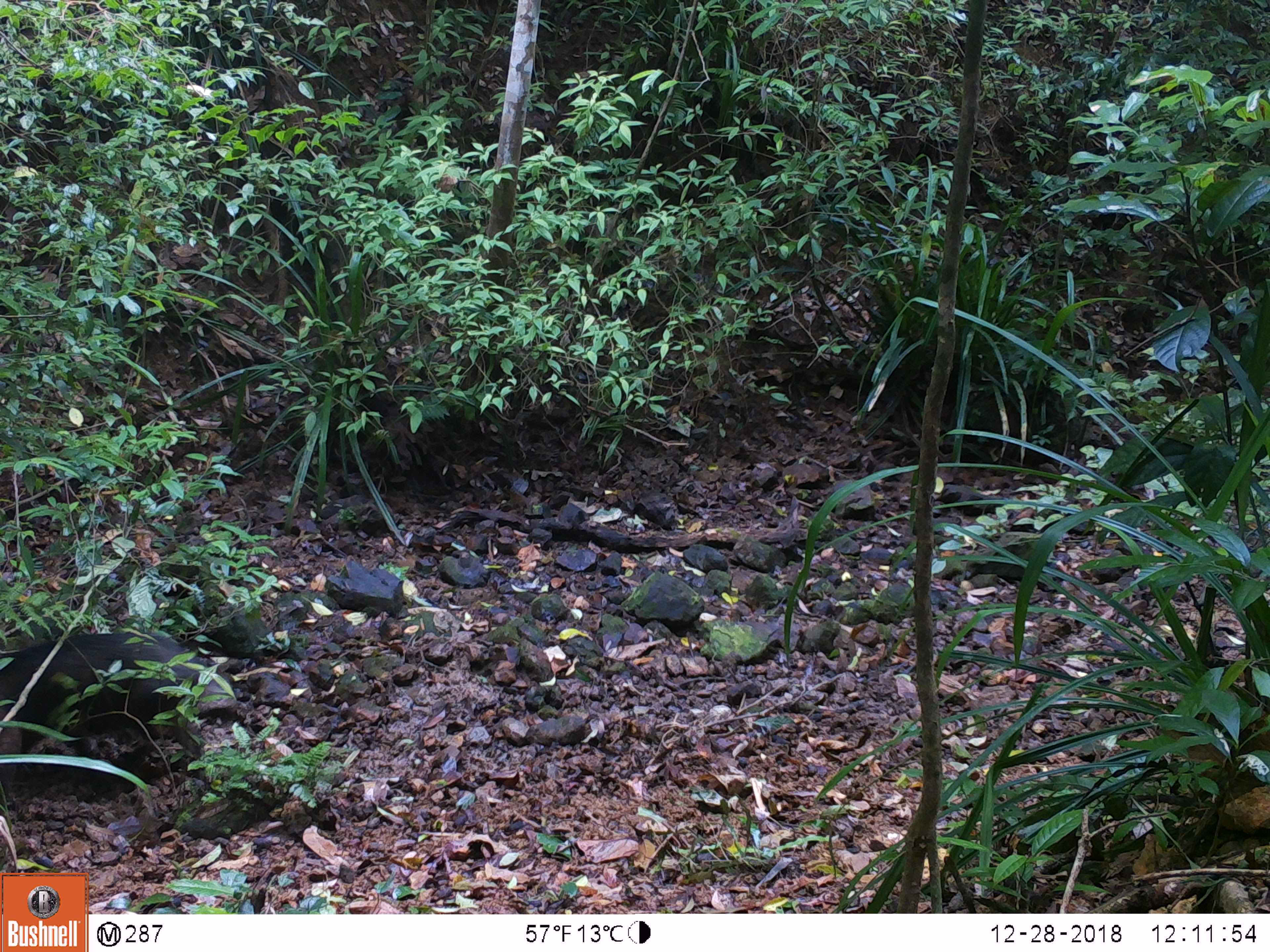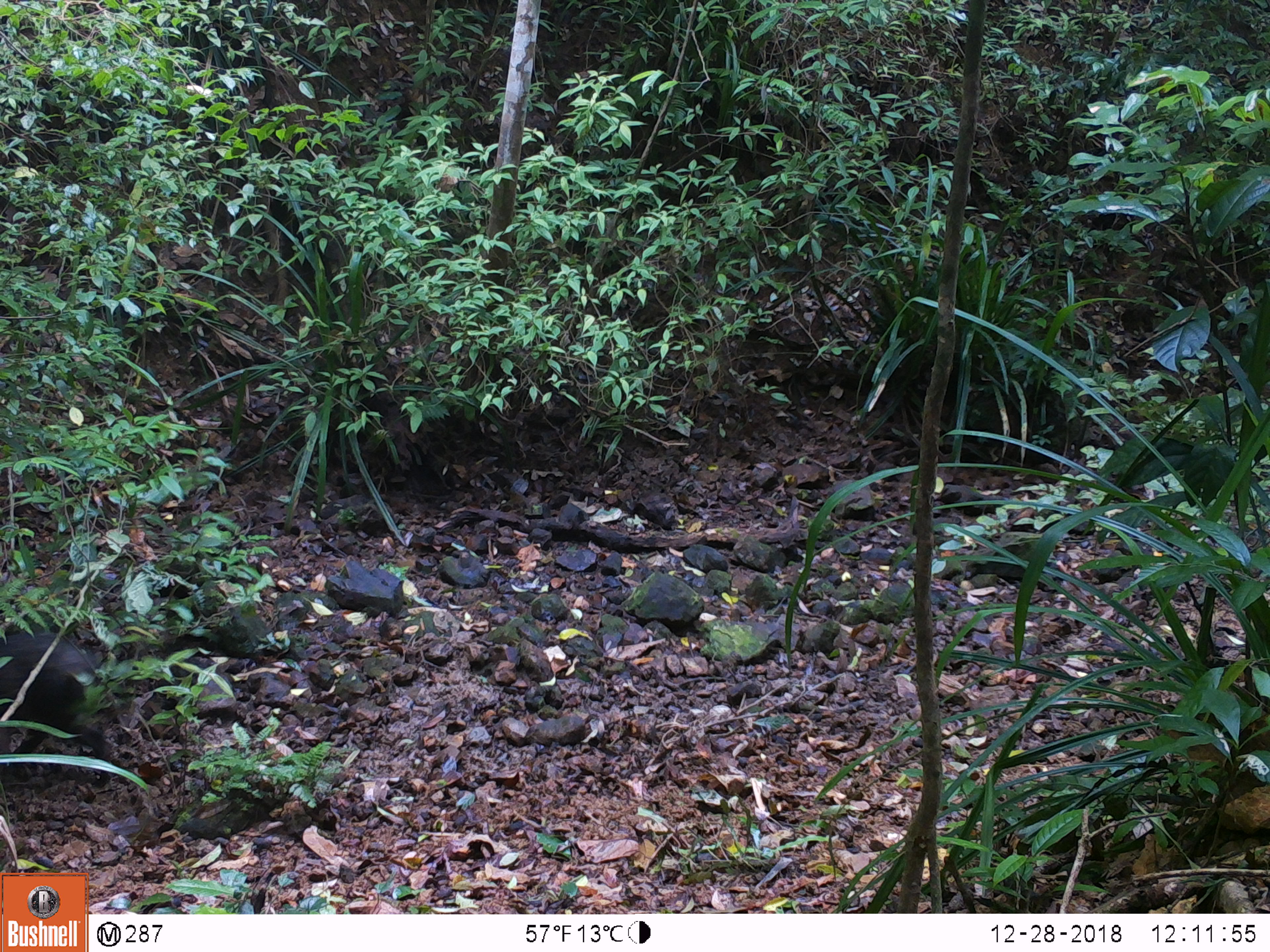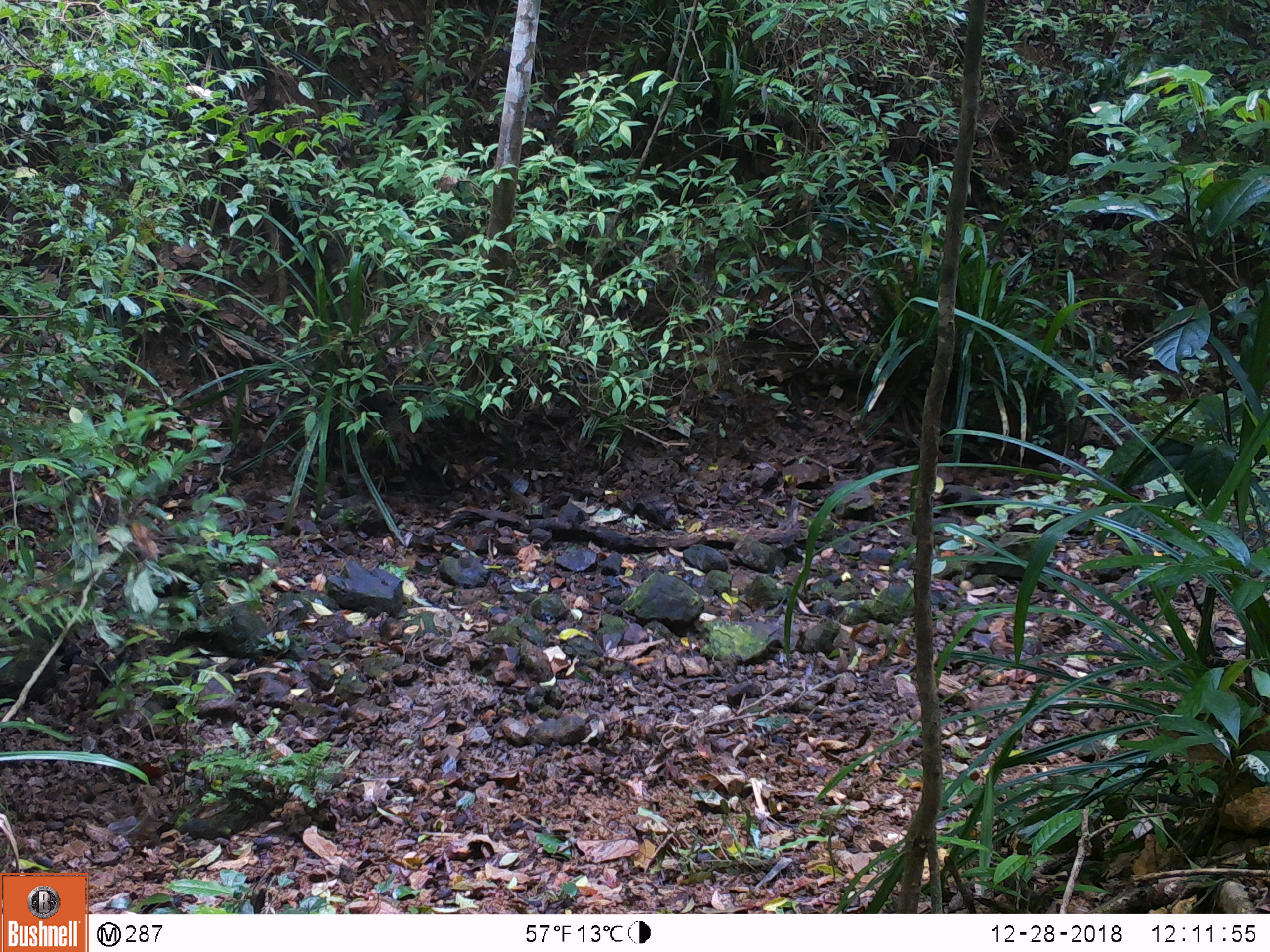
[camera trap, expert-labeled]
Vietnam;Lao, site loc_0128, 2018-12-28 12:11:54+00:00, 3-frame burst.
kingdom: Animalia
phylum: Chordata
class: Mammalia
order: Artiodactyla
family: Suidae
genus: Sus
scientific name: Sus scrofa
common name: eurasian wild pig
Eurasian wild pig (Sus scrofa). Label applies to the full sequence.